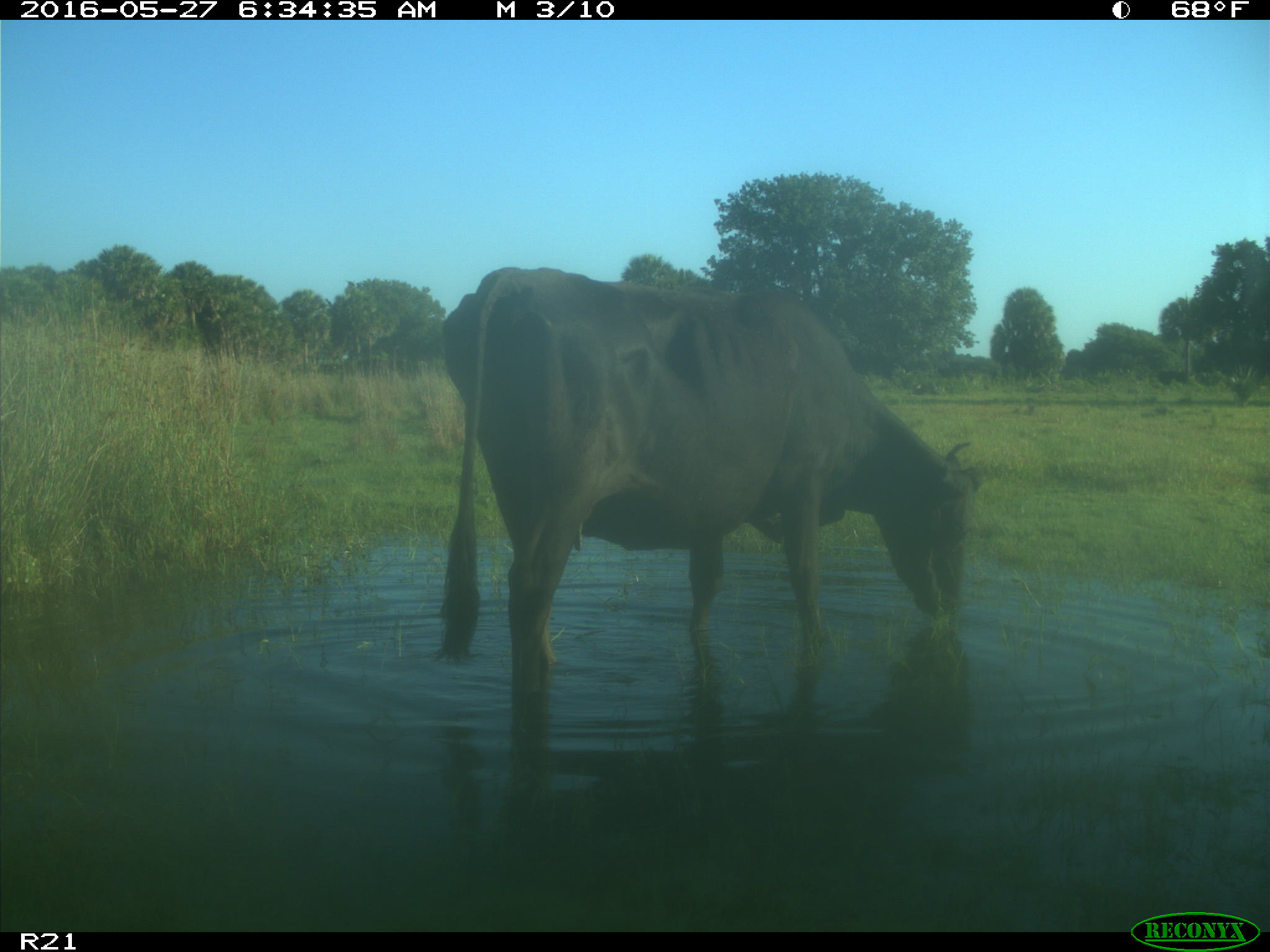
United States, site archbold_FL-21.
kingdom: Animalia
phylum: Chordata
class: Mammalia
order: Artiodactyla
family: Bovidae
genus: Bos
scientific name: Bos taurus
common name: domestic cow